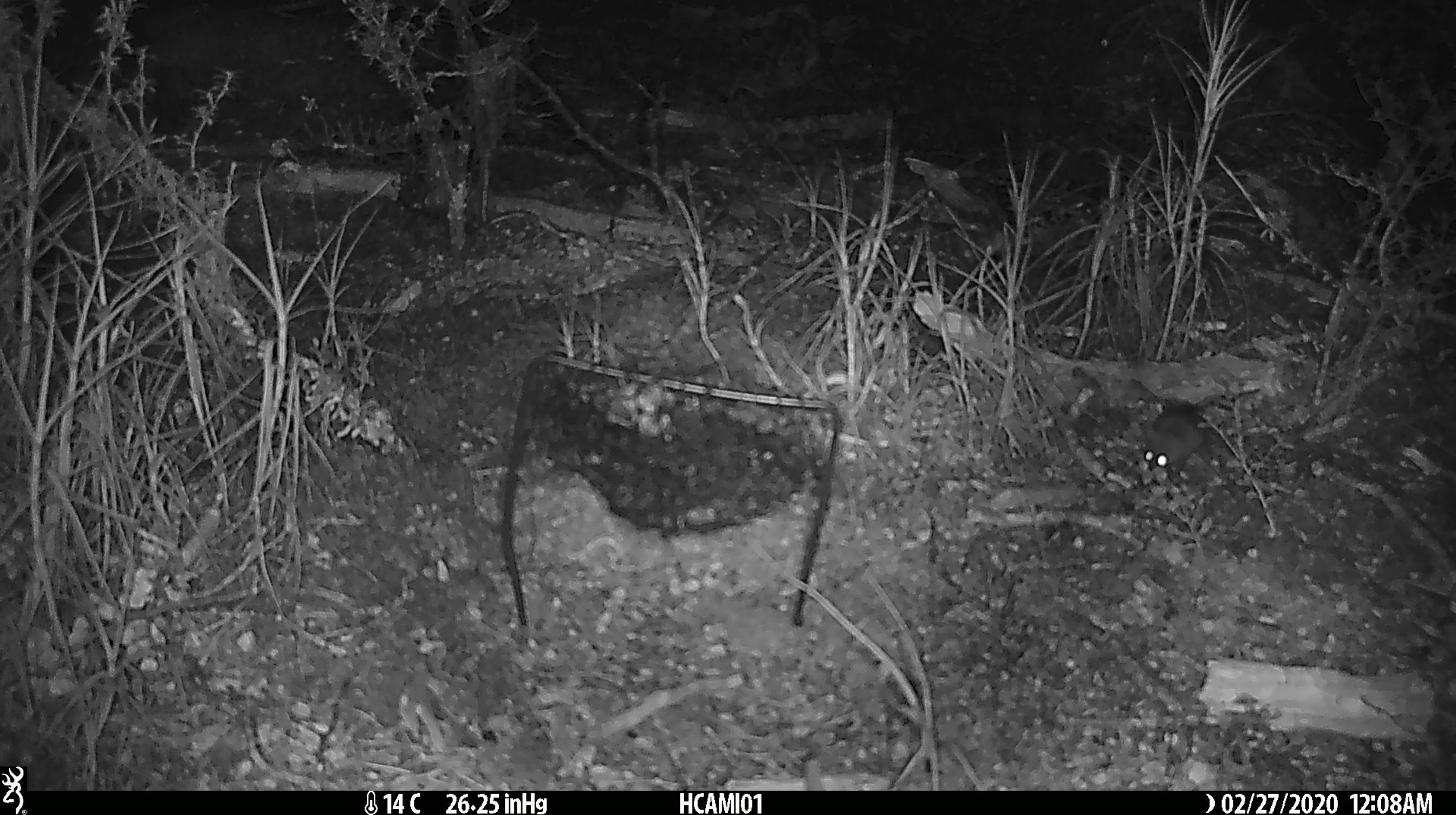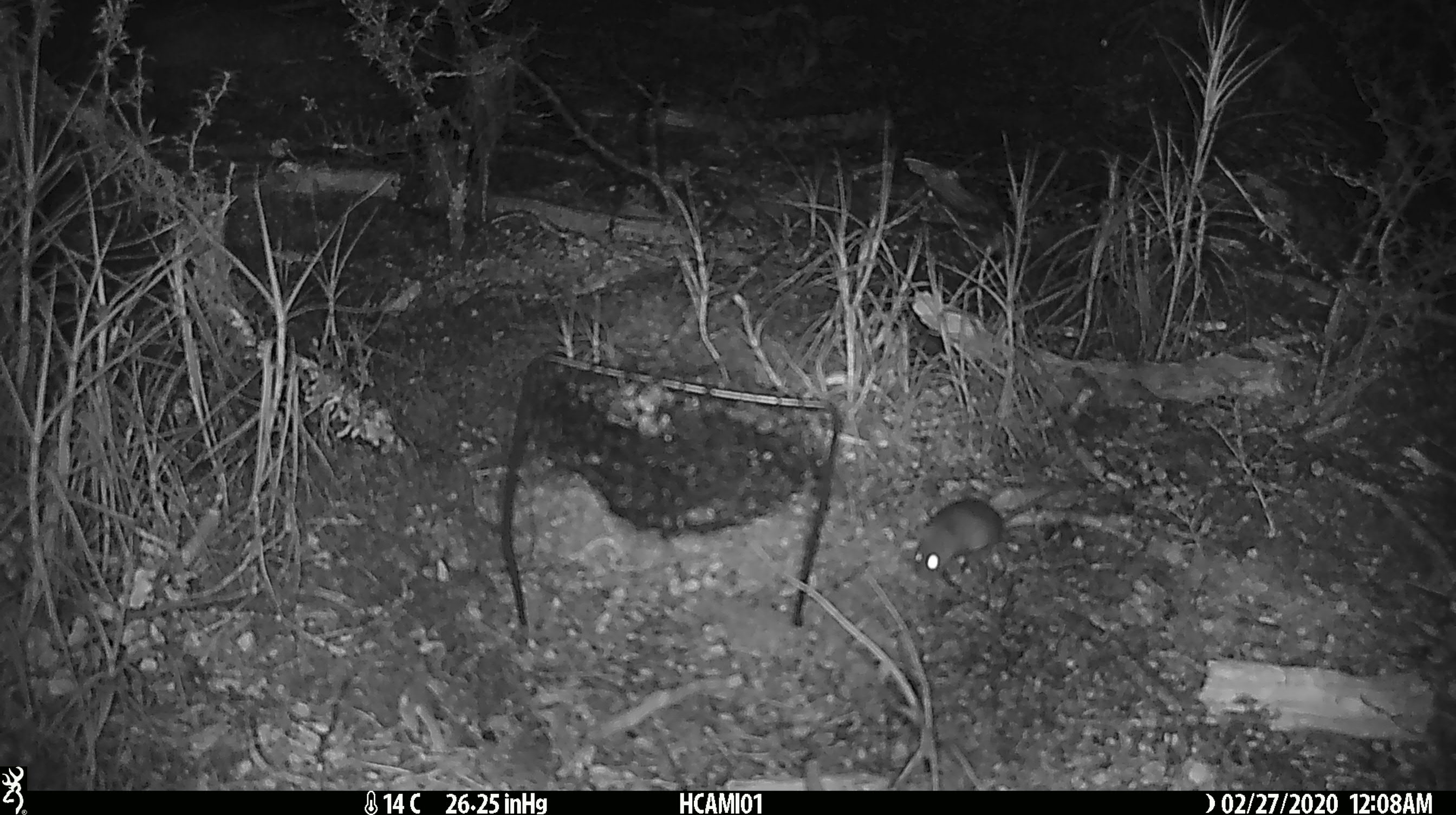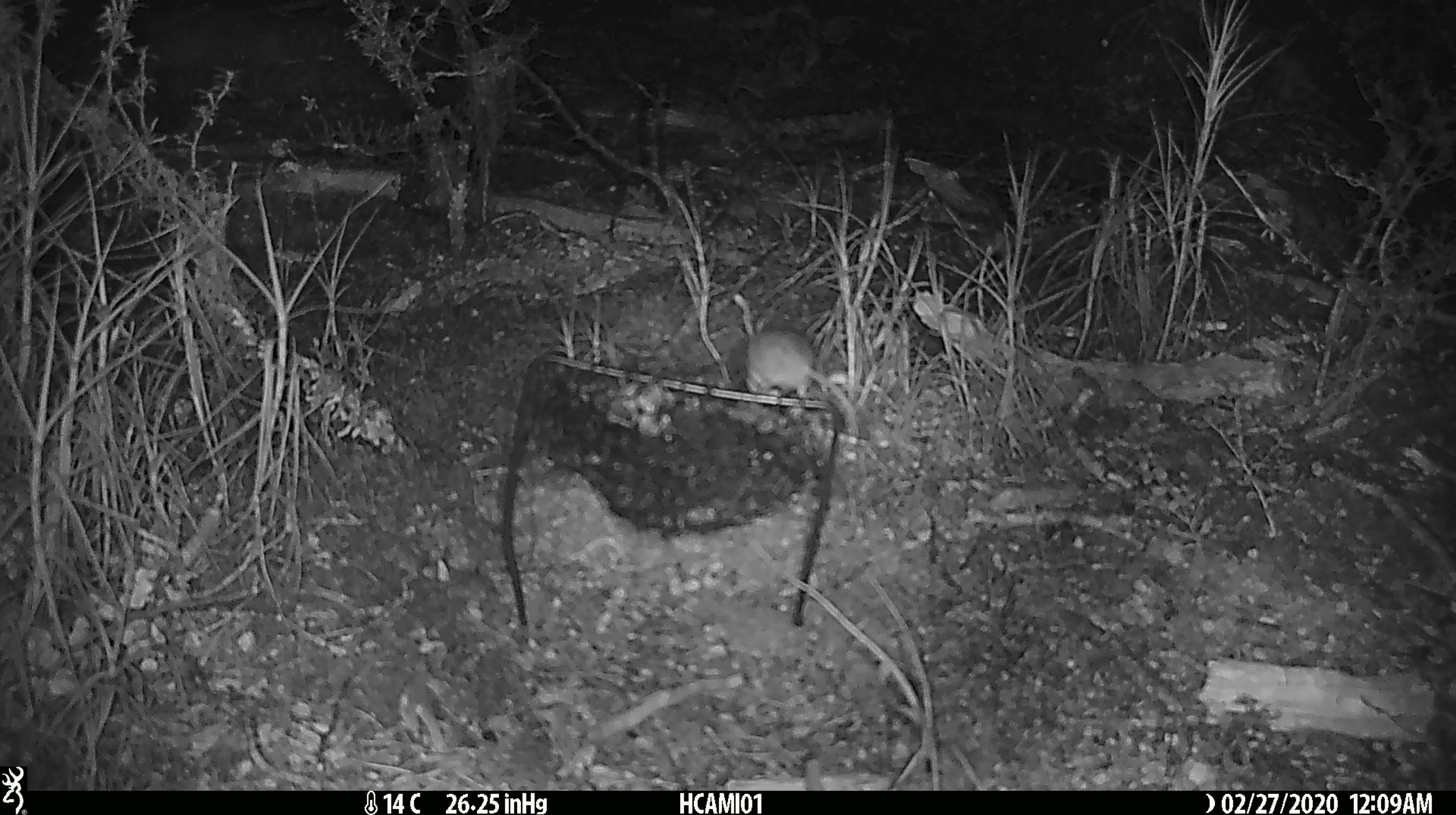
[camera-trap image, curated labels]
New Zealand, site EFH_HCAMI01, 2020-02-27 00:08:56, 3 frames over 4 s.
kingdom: Animalia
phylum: Chordata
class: Mammalia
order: Rodentia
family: Muridae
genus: Mus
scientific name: Mus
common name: mouse